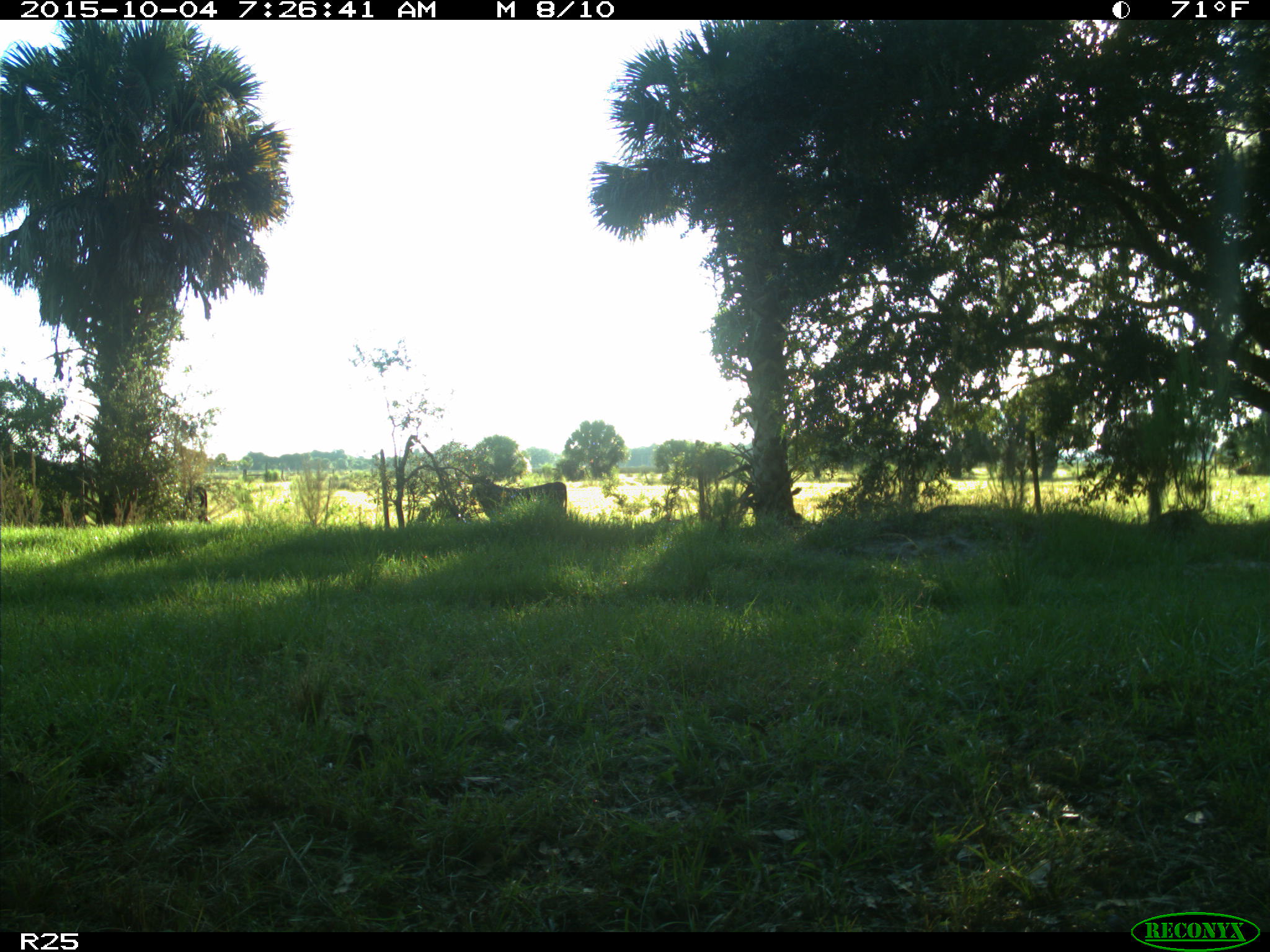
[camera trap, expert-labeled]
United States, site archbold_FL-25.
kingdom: Animalia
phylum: Chordata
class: Mammalia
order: Artiodactyla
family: Bovidae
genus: Bos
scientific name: Bos taurus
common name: domestic cow